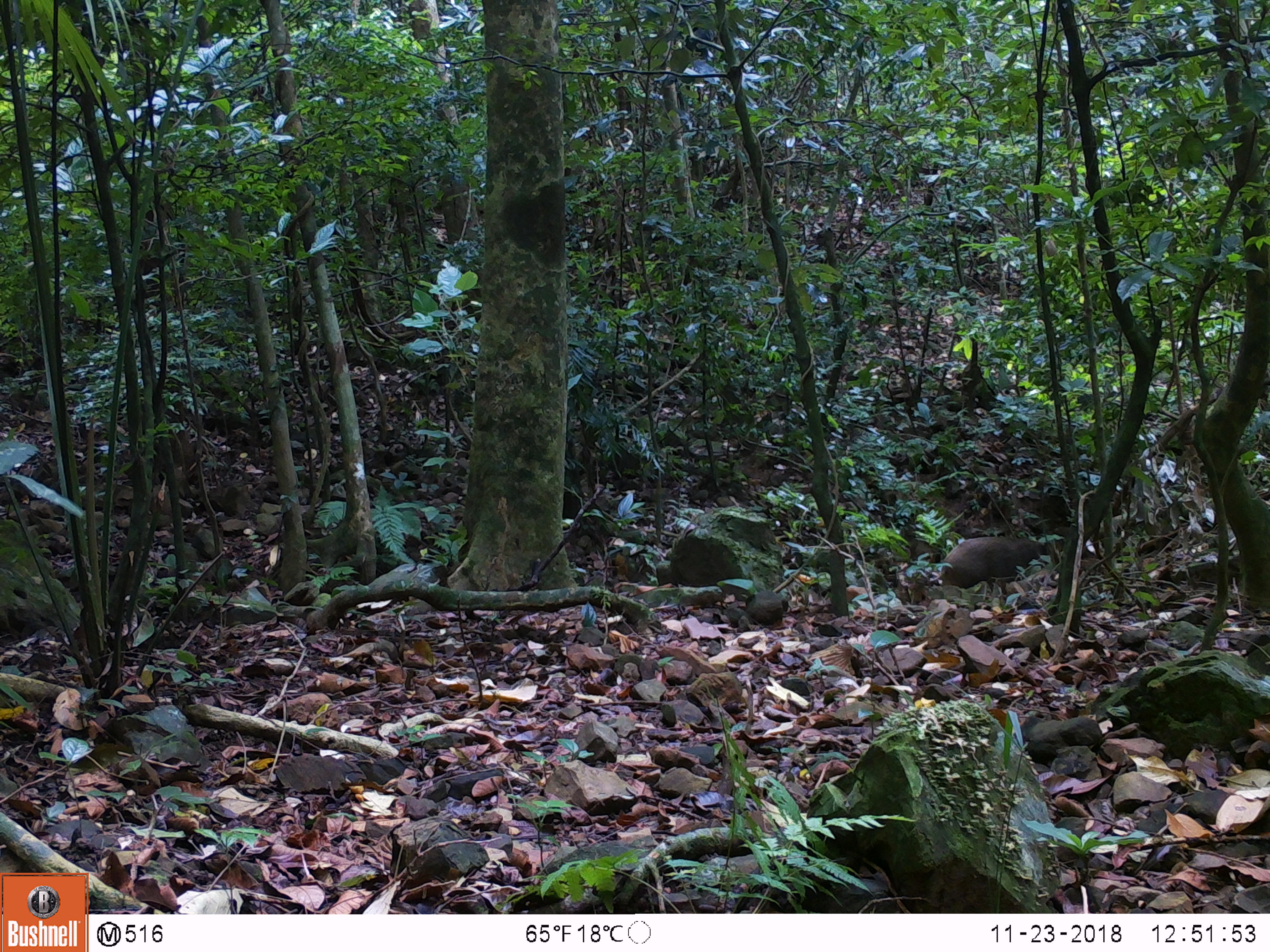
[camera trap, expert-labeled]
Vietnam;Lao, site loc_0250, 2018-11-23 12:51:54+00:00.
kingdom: Animalia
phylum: Chordata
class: Mammalia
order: Artiodactyla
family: Suidae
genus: Sus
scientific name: Sus scrofa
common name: eurasian wild pig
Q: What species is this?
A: Eurasian wild pig (Sus scrofa).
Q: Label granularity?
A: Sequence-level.